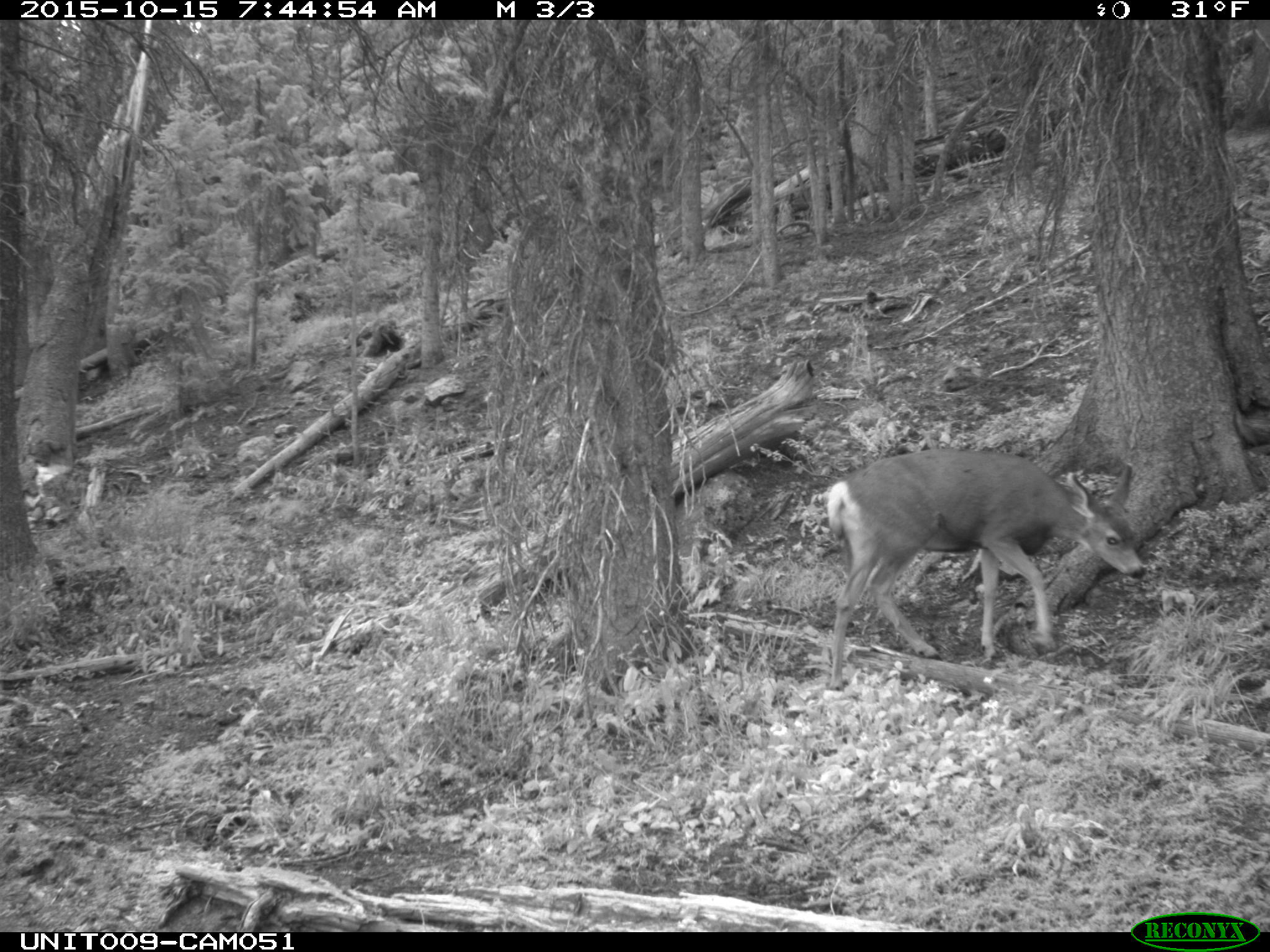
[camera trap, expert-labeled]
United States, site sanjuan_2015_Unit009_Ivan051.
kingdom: Animalia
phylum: Chordata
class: Mammalia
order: Artiodactyla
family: Cervidae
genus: Odocoileus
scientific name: Odocoileus hemionus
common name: mule deer